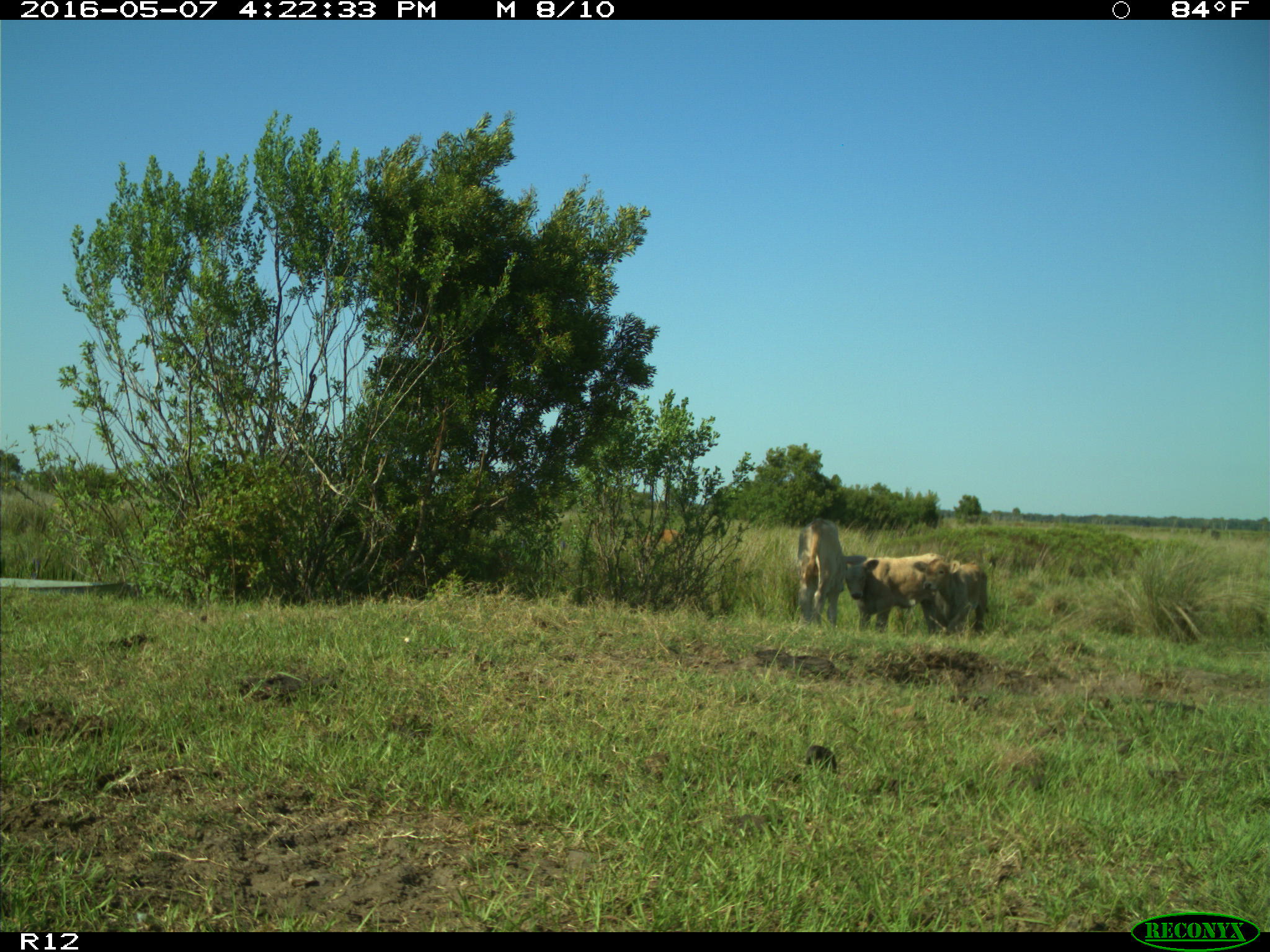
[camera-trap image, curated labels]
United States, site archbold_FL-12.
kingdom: Animalia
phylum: Chordata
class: Mammalia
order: Artiodactyla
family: Bovidae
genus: Bos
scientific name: Bos taurus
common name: domestic cow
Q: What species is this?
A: Bos taurus (domestic cow).